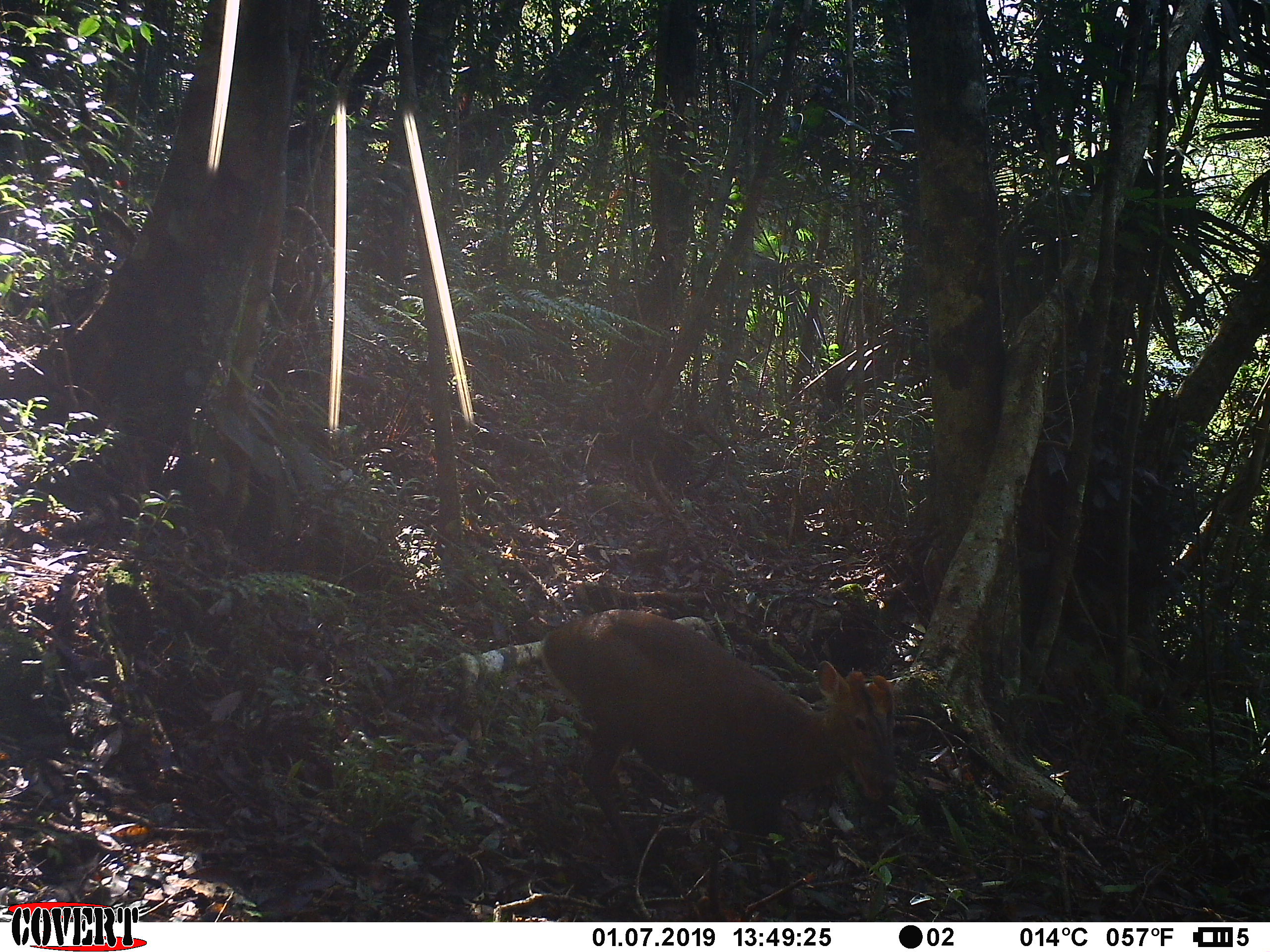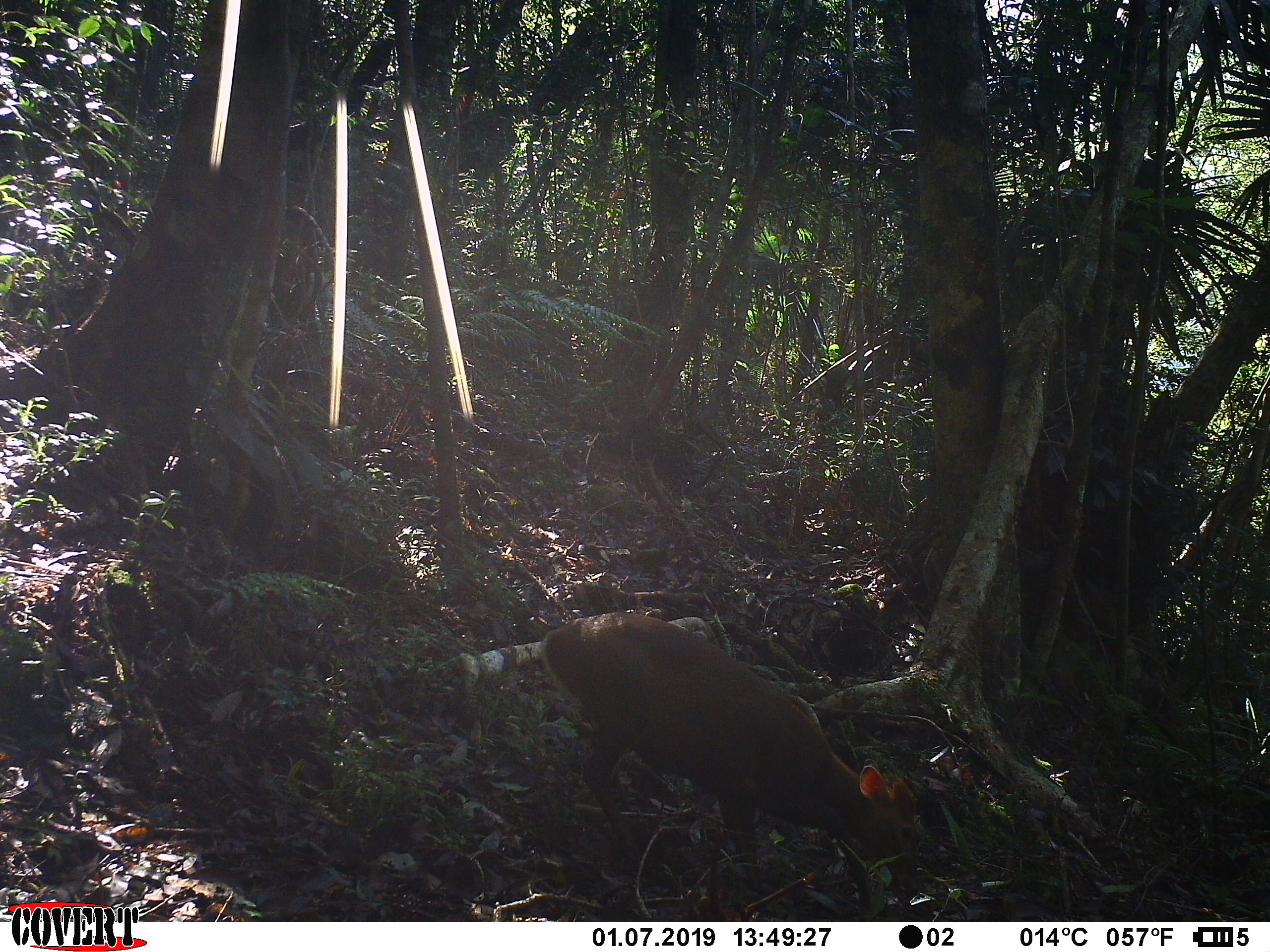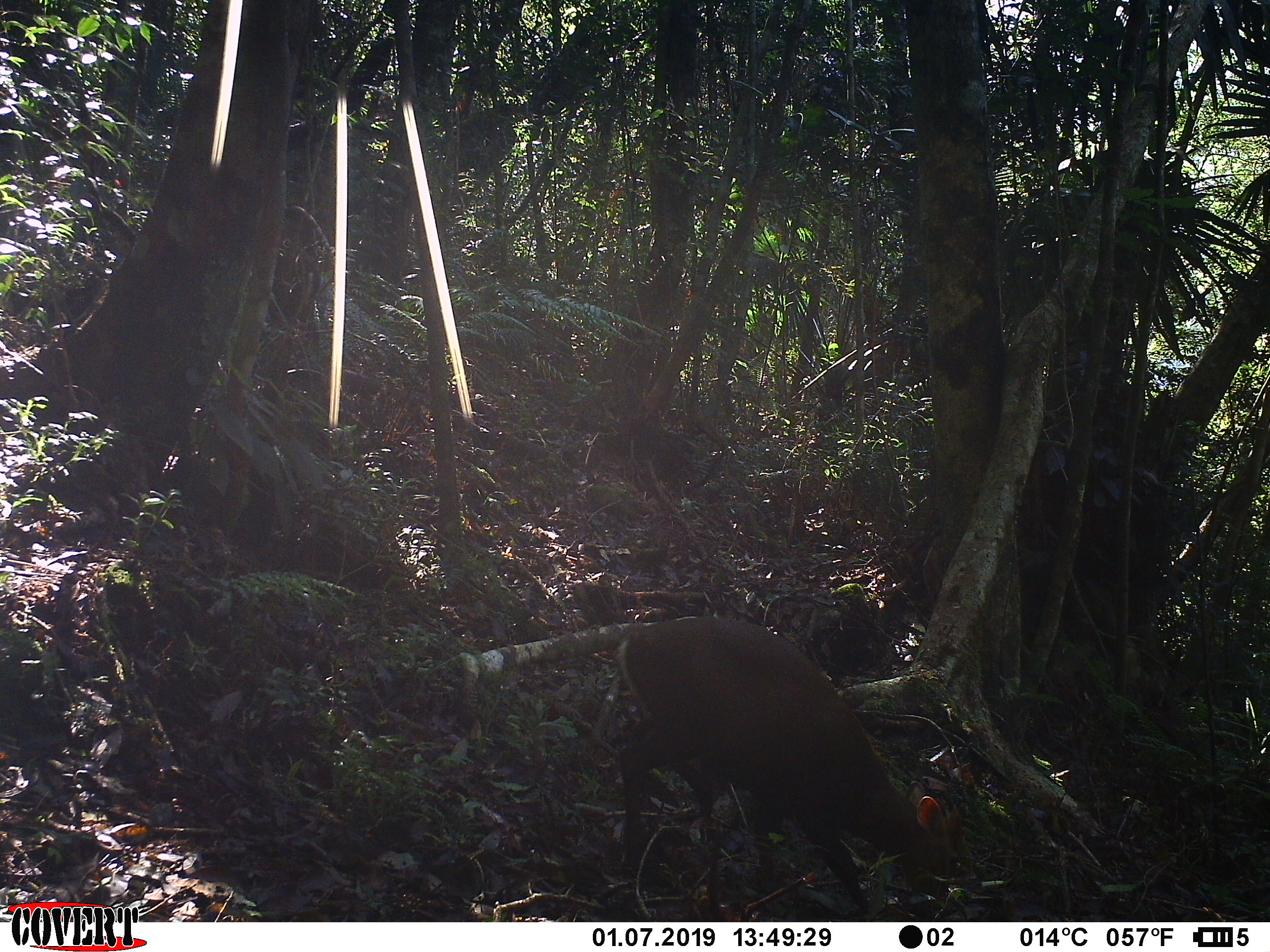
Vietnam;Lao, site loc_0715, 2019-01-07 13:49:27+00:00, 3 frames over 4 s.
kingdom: Animalia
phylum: Chordata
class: Mammalia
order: Artiodactyla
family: Cervidae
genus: Muntiacus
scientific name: Muntiacus rooseveltorum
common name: roosevelt's muntjac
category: roosevelts muntjac group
Roosevelts muntjac group (roosevelt's muntjac) (Muntiacus rooseveltorum). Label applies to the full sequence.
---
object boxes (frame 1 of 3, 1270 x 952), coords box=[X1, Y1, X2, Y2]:
roosevelts muntjac group: box=[543, 609, 896, 908]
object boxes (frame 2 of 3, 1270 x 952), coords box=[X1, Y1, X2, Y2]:
roosevelts muntjac group: box=[543, 612, 915, 907]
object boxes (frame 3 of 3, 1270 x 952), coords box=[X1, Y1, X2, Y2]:
roosevelts muntjac group: box=[615, 616, 963, 913]